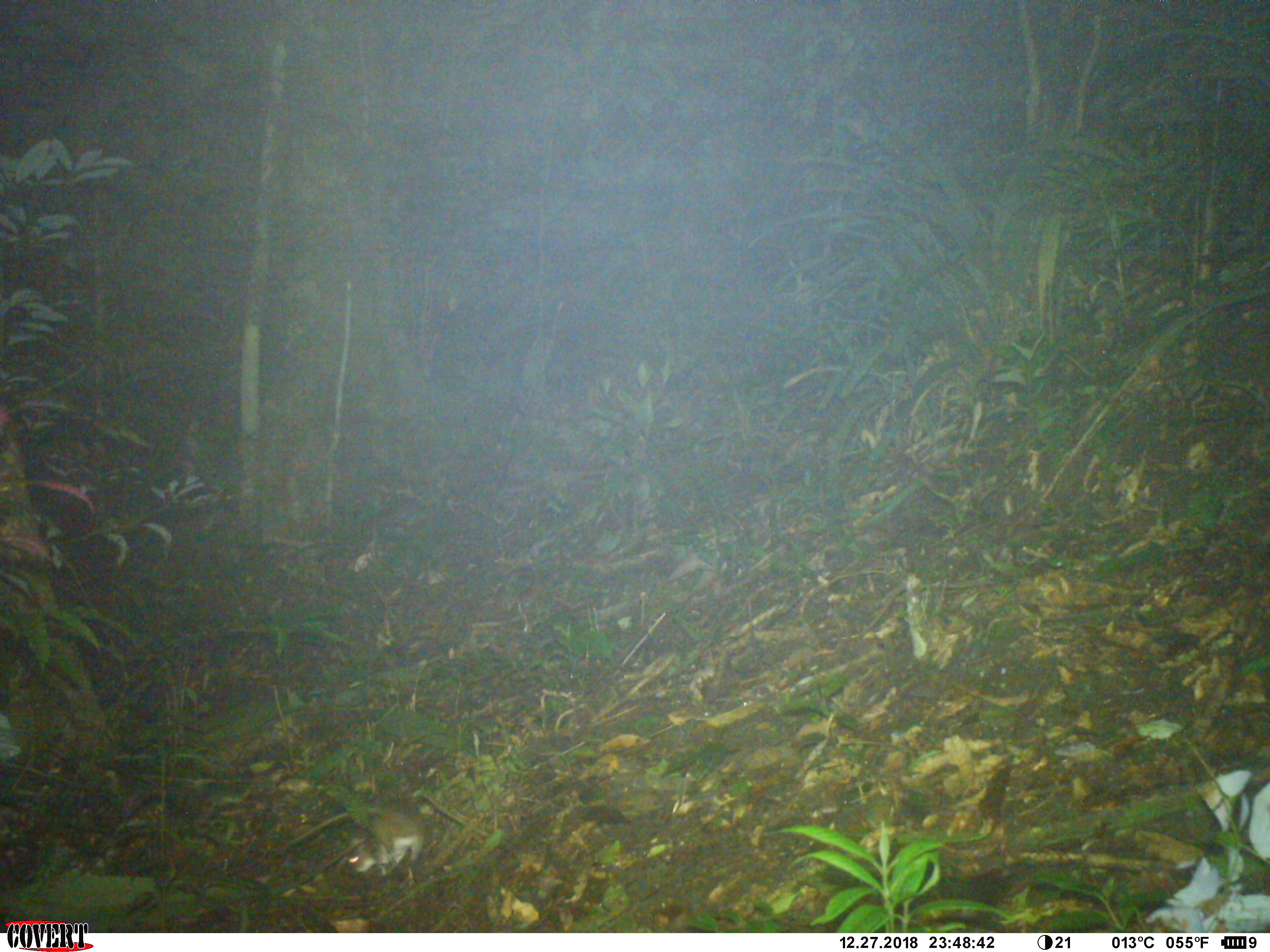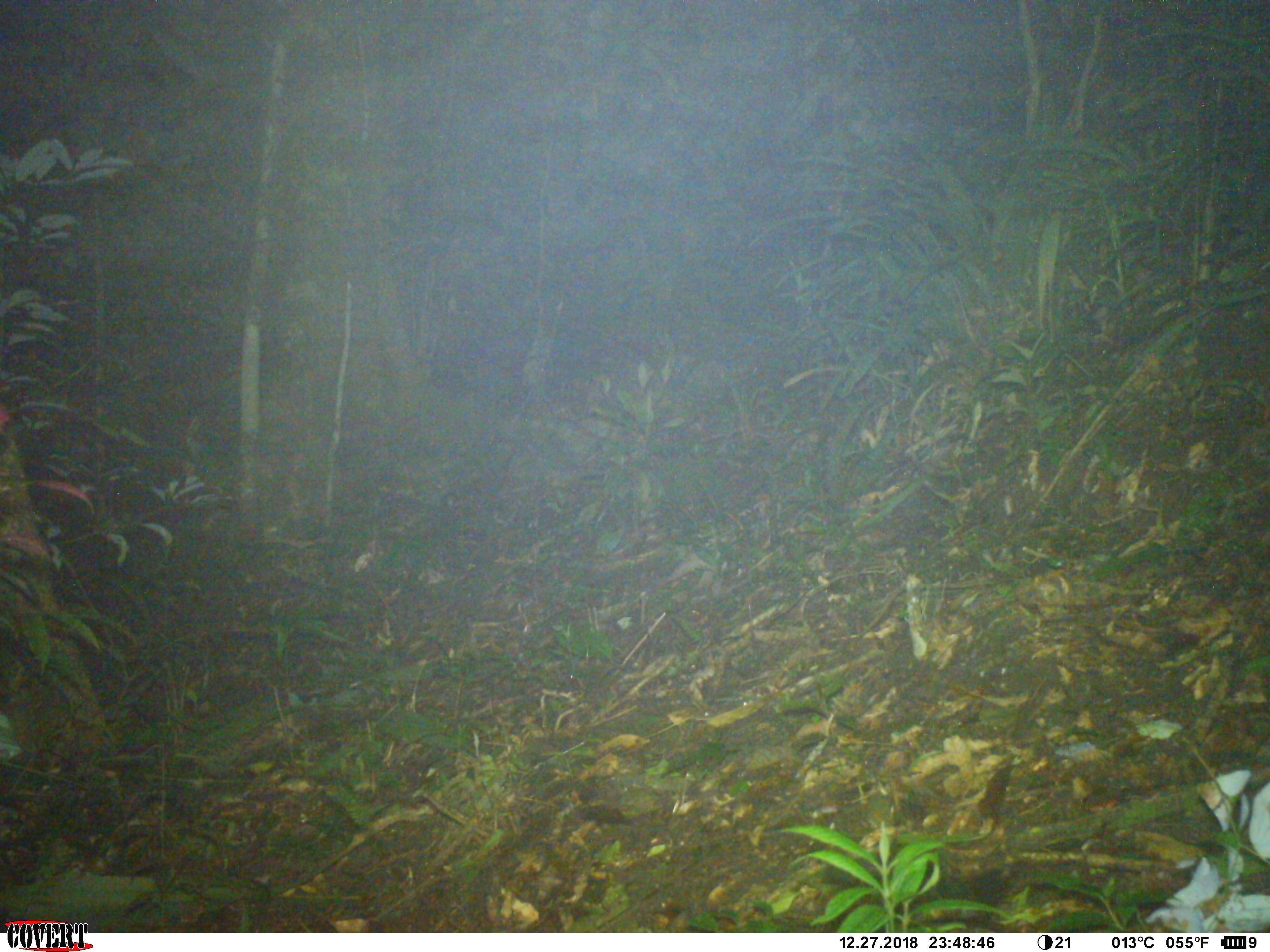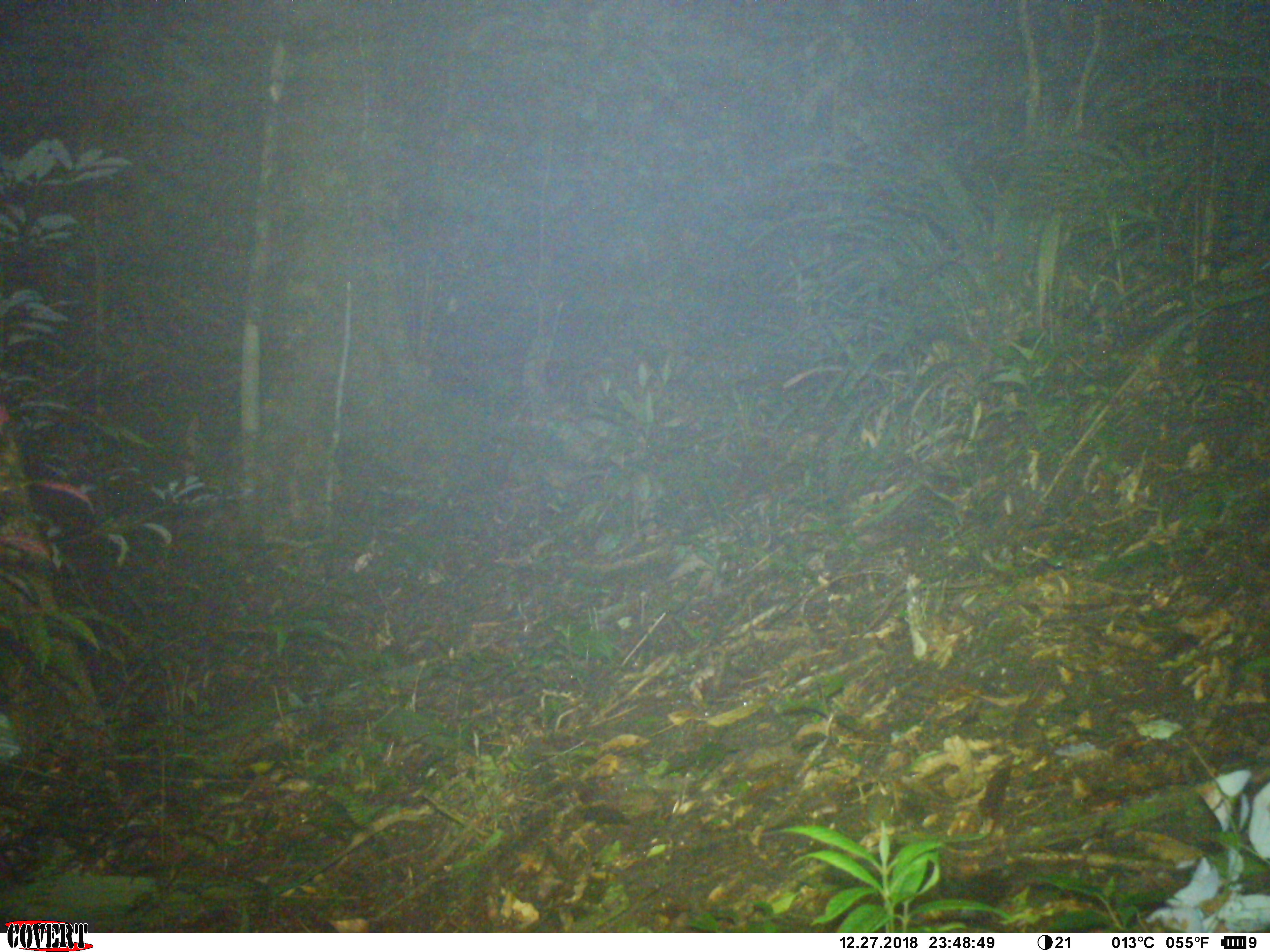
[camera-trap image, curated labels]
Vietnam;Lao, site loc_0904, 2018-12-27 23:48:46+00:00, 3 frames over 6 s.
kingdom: Animalia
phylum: Chordata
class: Mammalia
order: Rodentia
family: Muridae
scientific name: Muridae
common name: old-world mice and rats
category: unidentified murid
Unidentified murid (old-world mice and rats) (Muridae). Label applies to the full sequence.